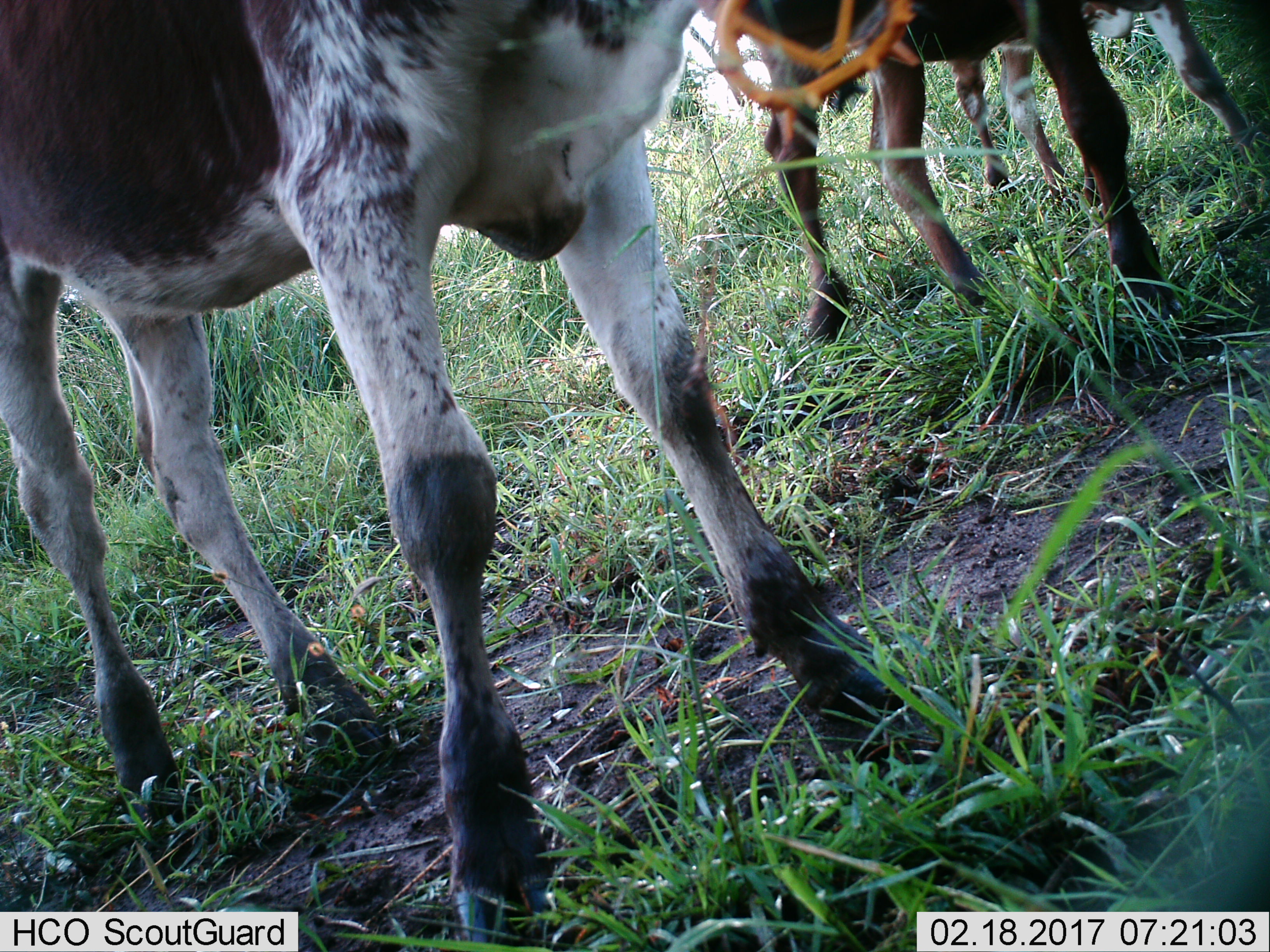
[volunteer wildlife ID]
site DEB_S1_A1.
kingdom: Animalia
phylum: Chordata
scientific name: Vertebrata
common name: domestic animal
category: domesticanimal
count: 3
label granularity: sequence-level